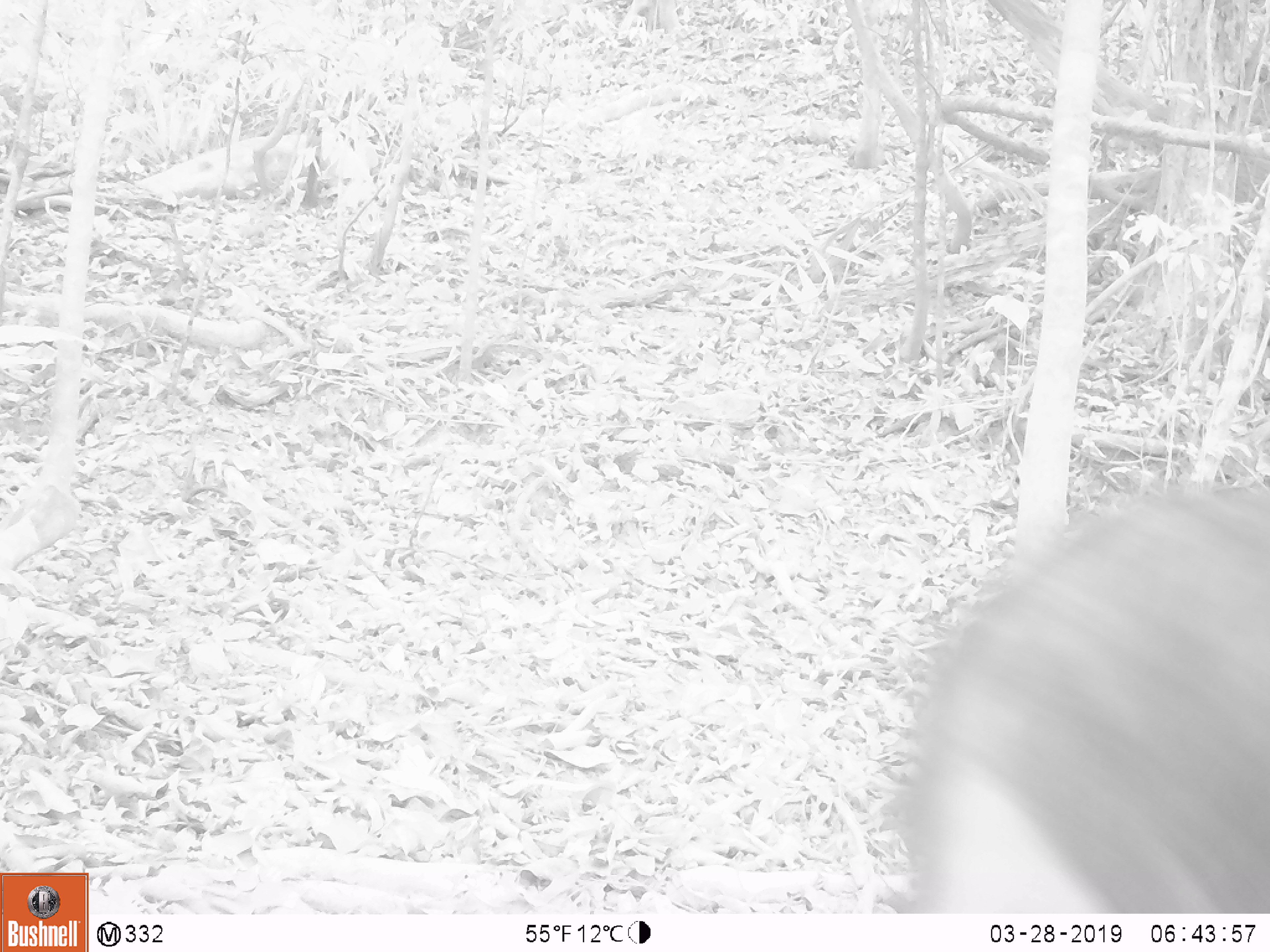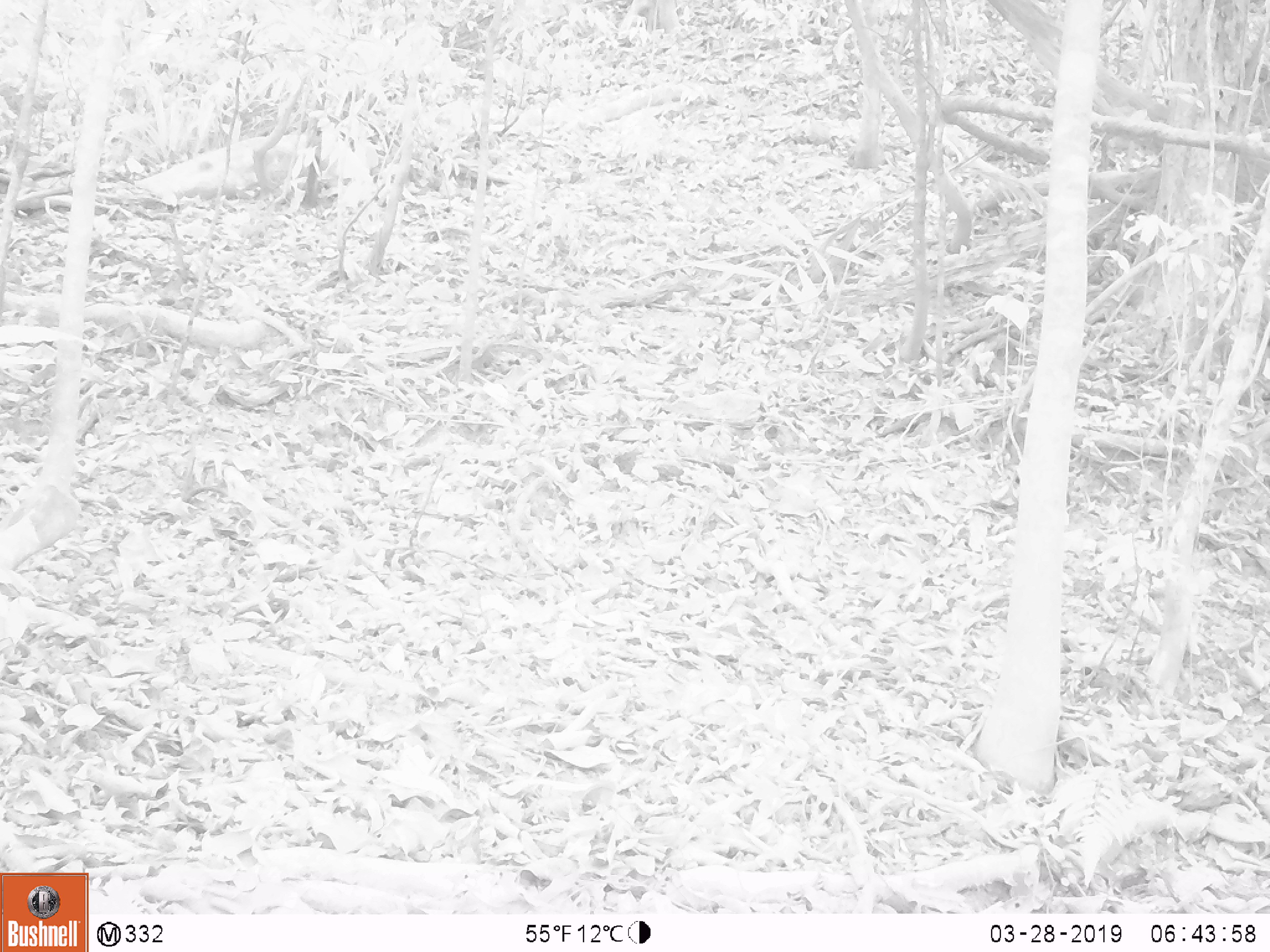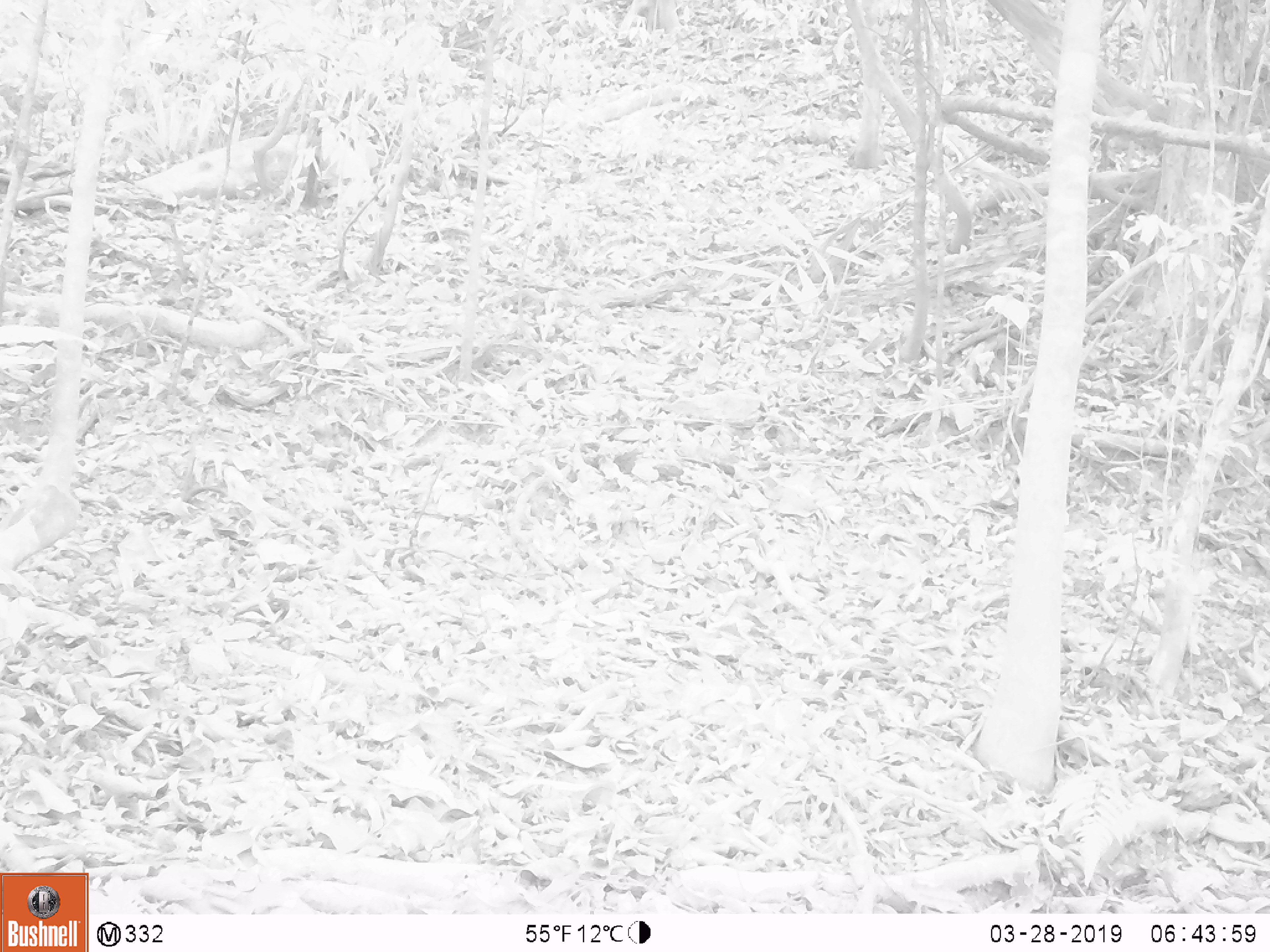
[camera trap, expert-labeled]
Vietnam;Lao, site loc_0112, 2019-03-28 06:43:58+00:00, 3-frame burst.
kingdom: Animalia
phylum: Chordata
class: Mammalia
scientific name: Mammalia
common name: mammal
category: unidentified mammal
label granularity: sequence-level